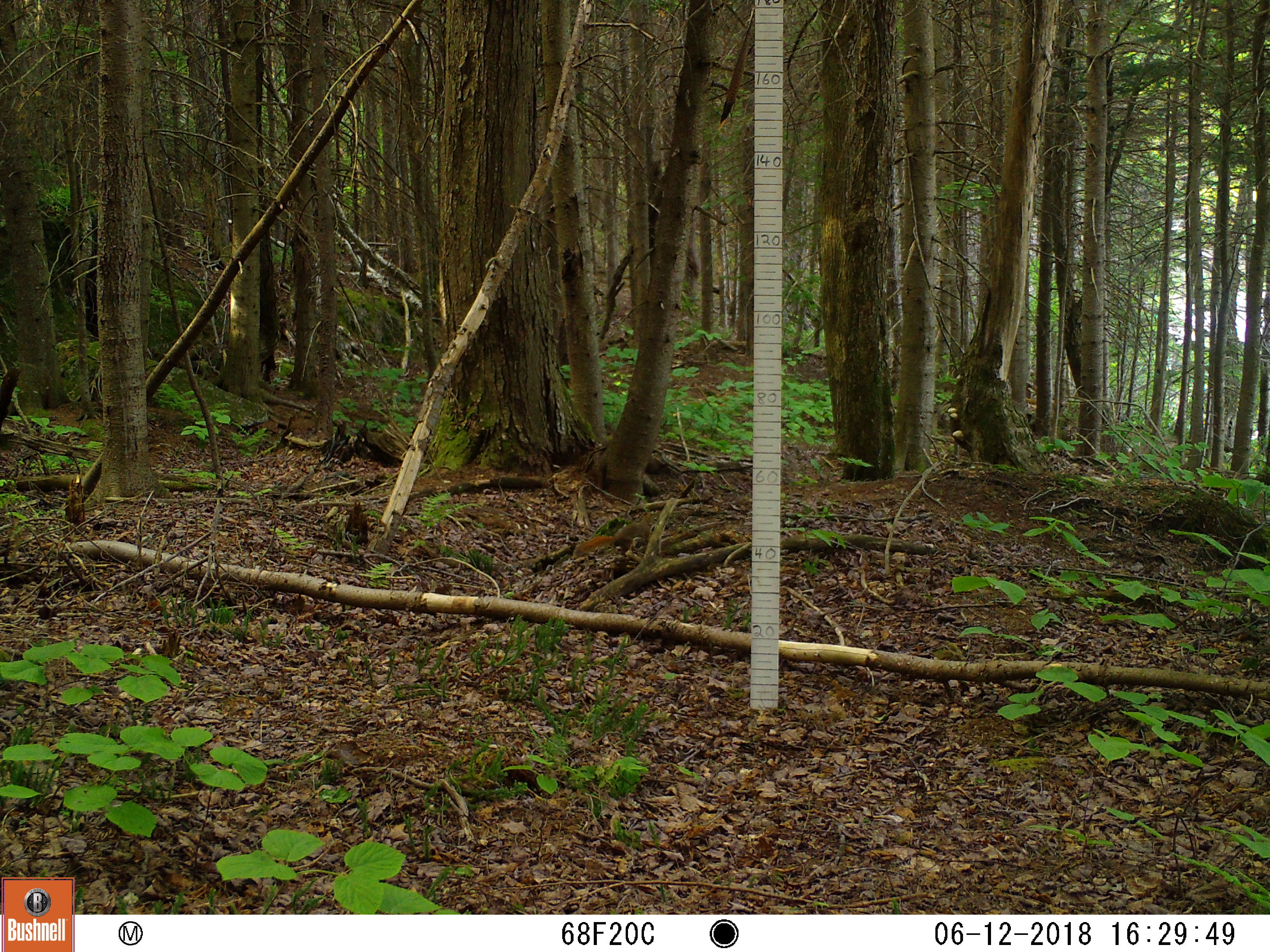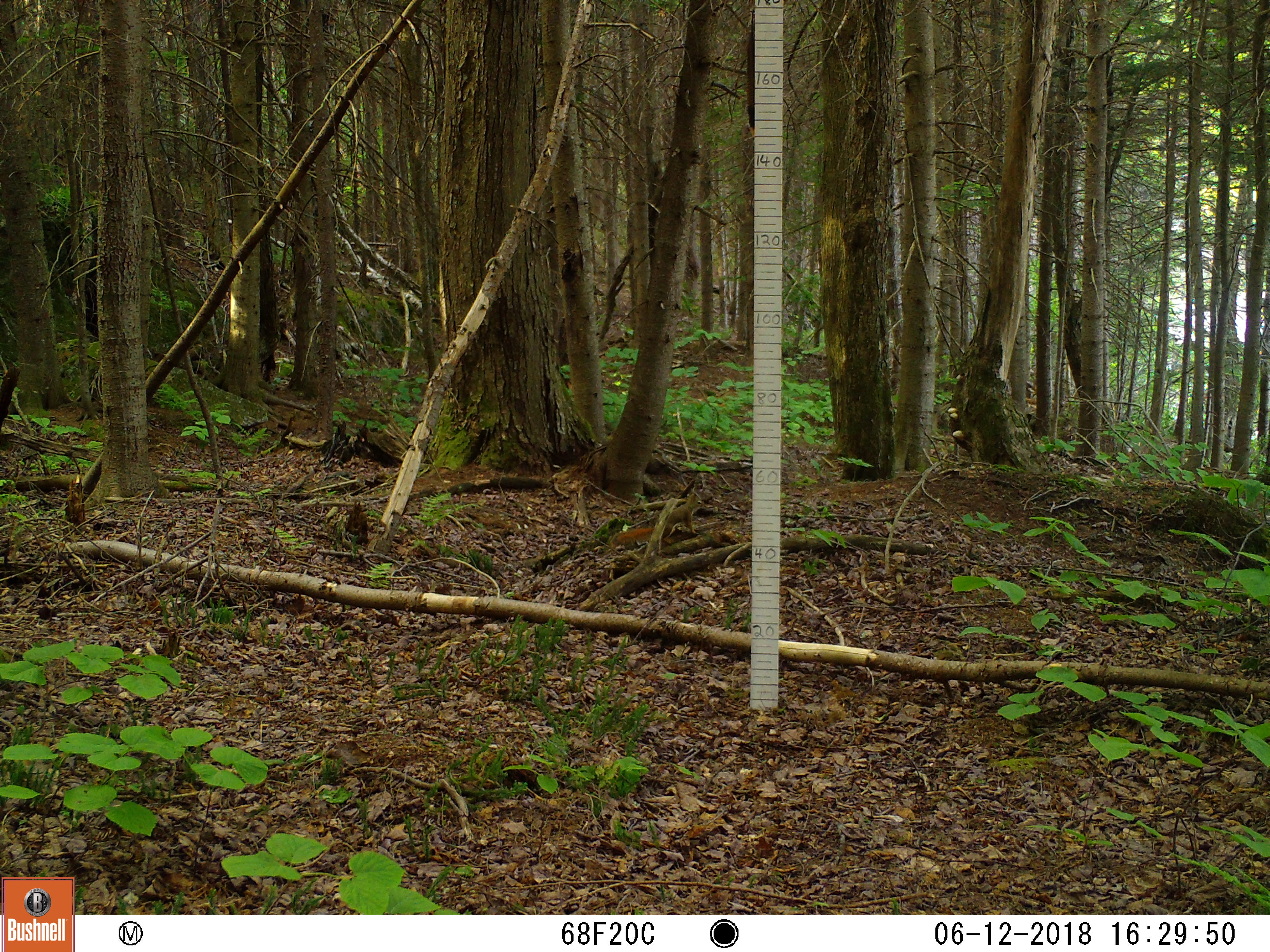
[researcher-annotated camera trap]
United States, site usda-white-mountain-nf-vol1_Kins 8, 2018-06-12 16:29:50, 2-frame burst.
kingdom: Animalia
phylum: Chordata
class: Mammalia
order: Rodentia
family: Sciuridae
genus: Tamiasciurus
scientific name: Tamiasciurus hudsonicus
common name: red squirrel